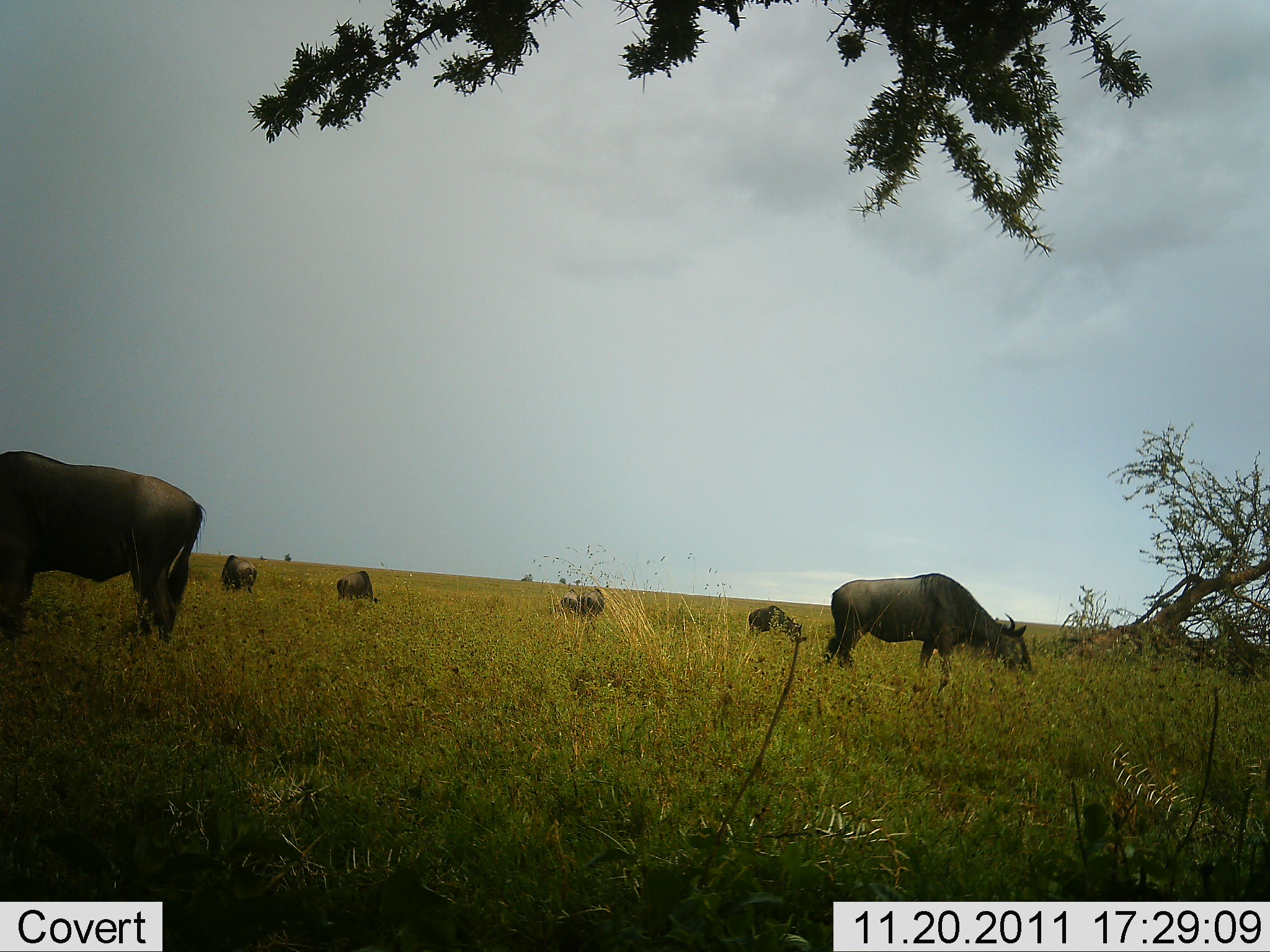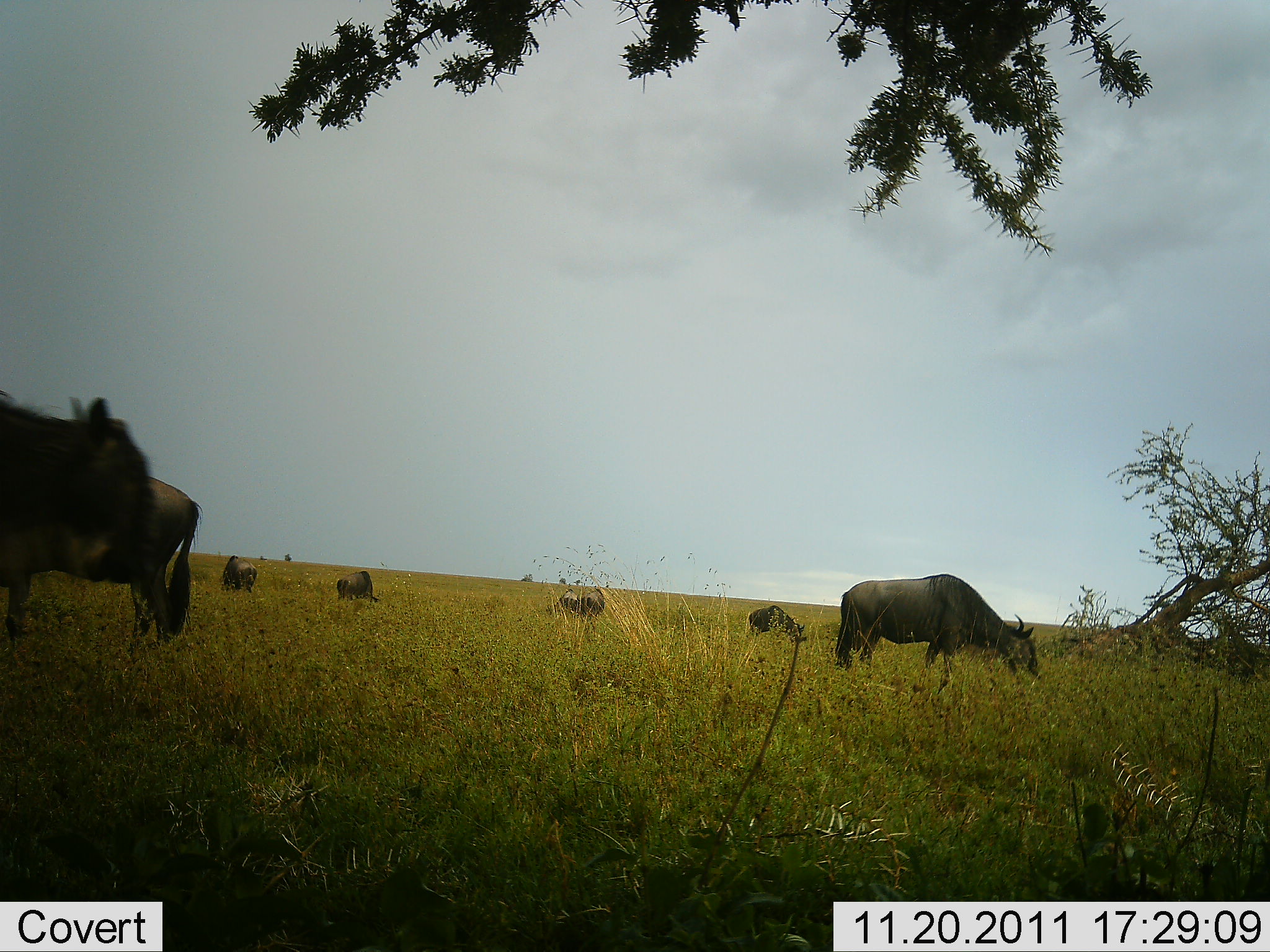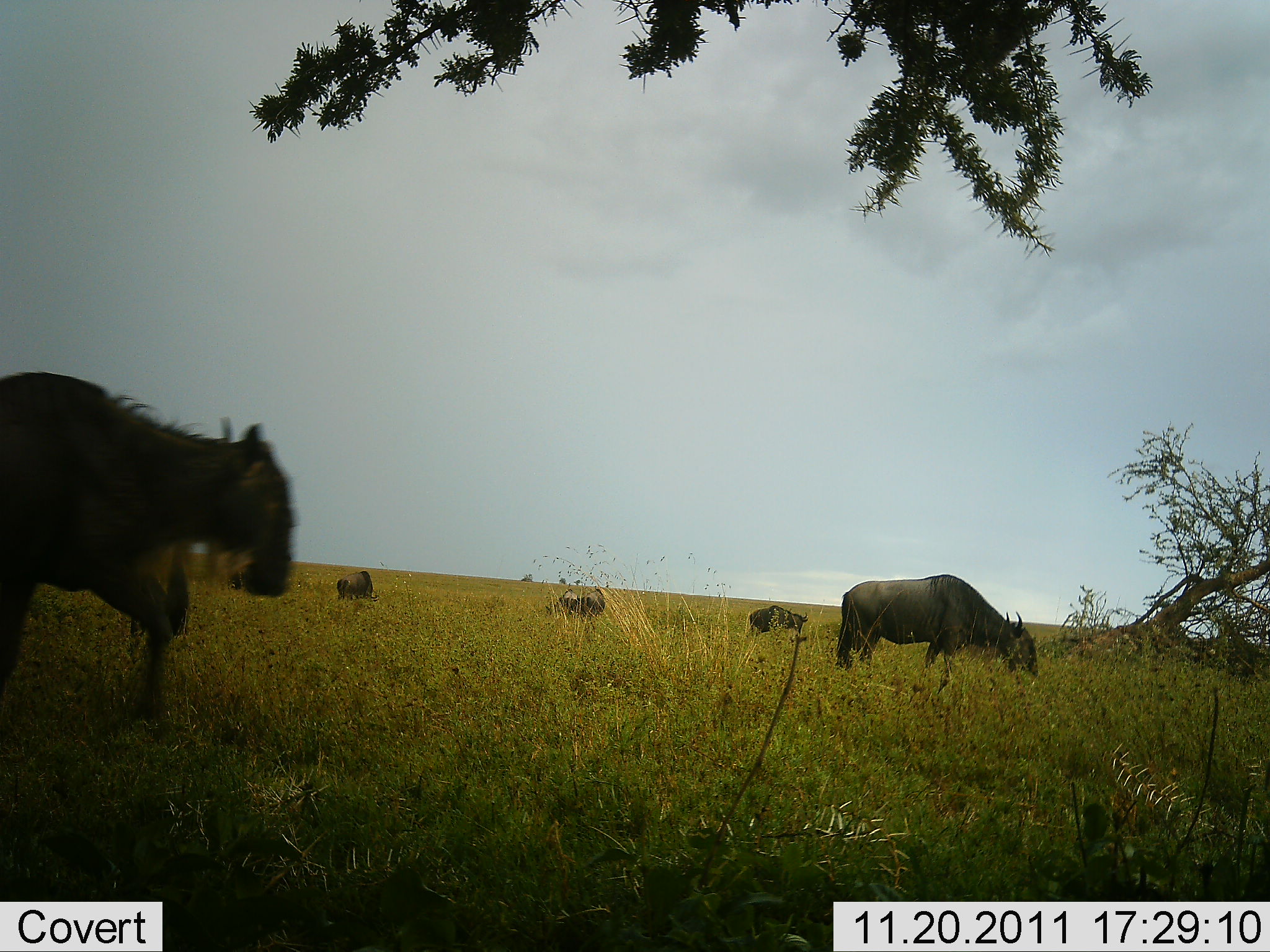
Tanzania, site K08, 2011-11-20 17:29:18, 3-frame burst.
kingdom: Animalia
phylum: Chordata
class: Mammalia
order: Artiodactyla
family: Bovidae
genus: Connochaetes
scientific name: Connochaetes taurinus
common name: blue wildebeest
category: wildebeest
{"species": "wildebeest (blue wildebeest) (Connochaetes taurinus)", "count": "7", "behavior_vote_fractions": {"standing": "43%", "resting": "0%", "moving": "50%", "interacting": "0%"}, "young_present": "0%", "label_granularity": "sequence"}